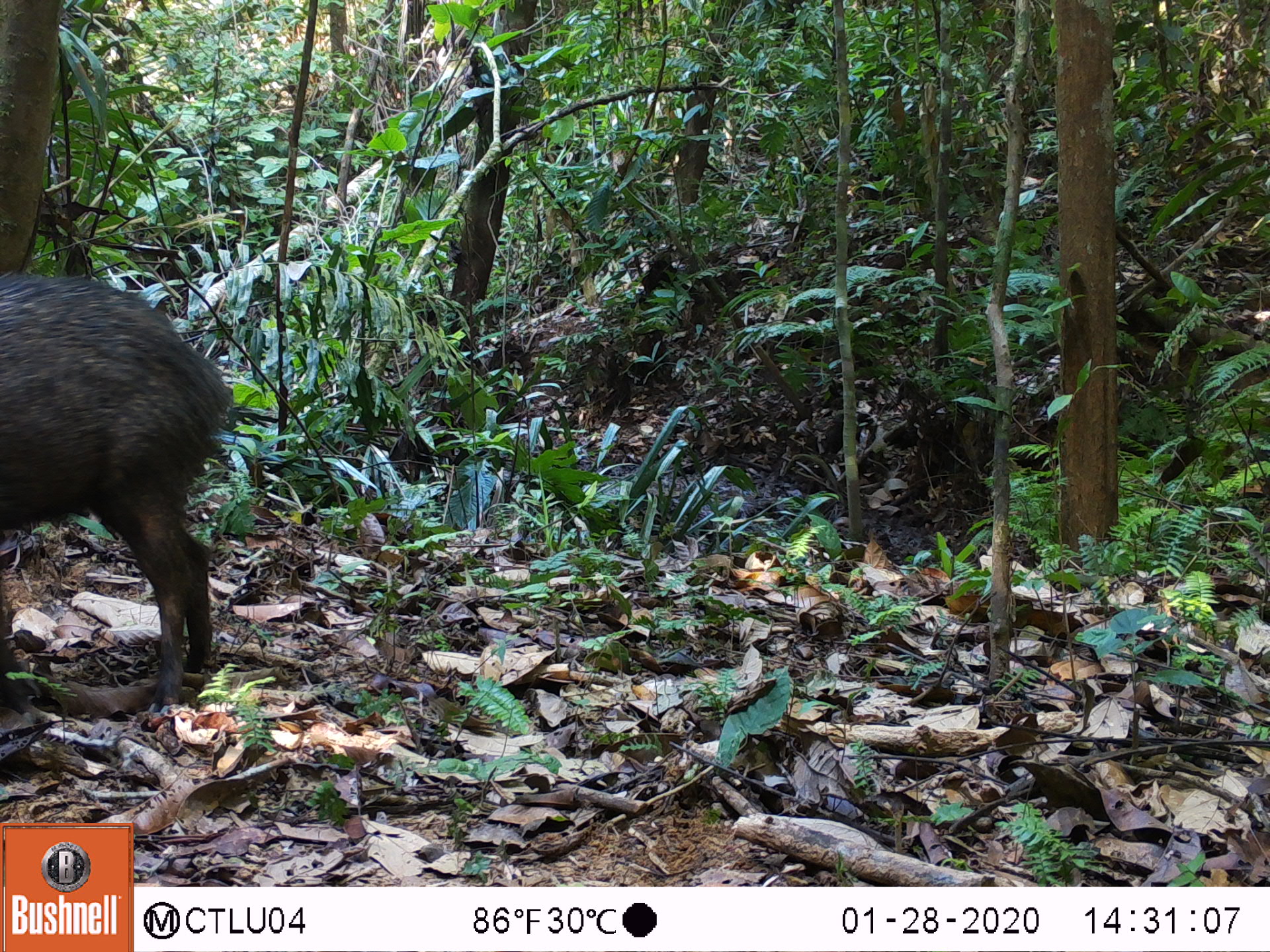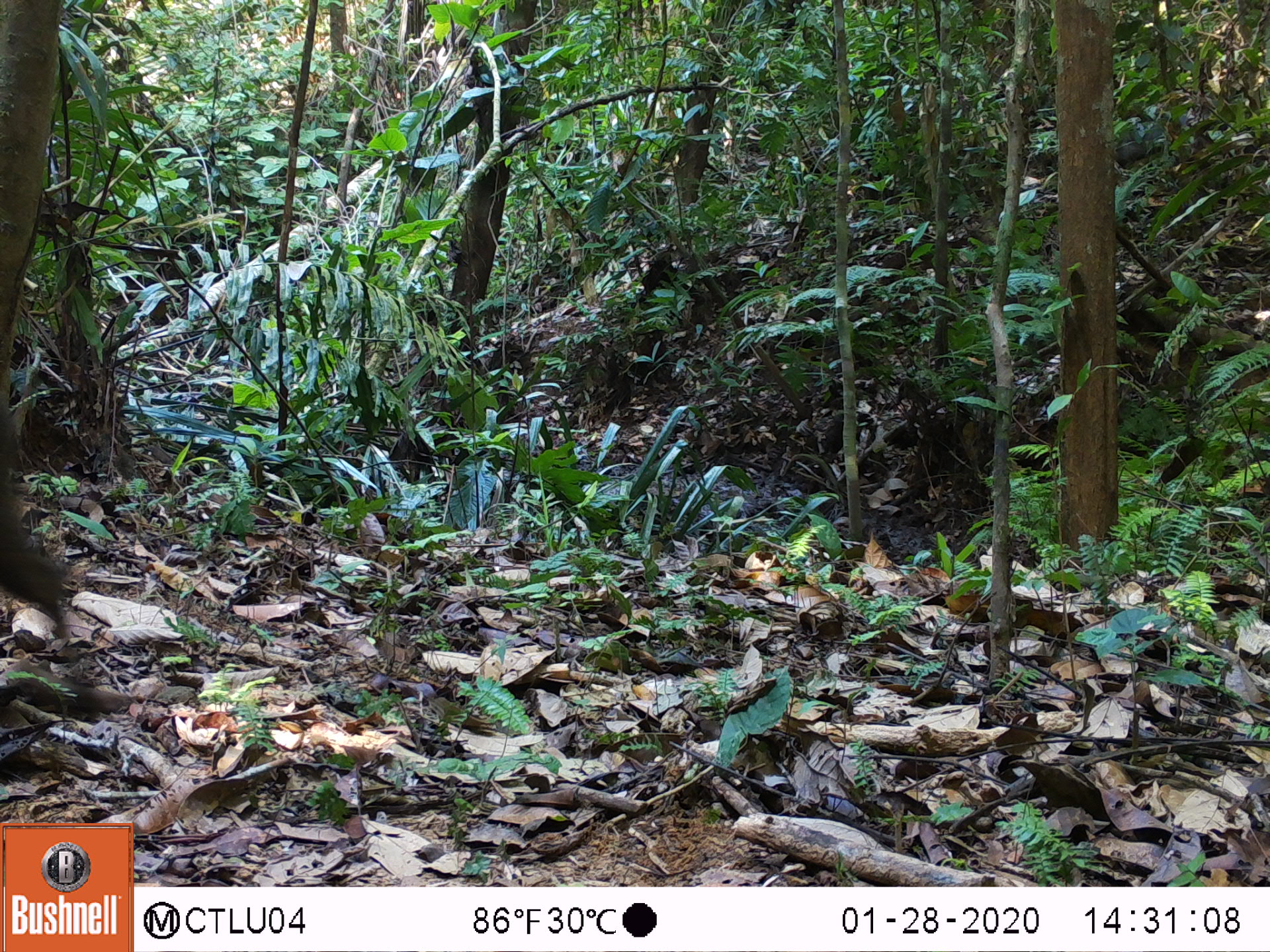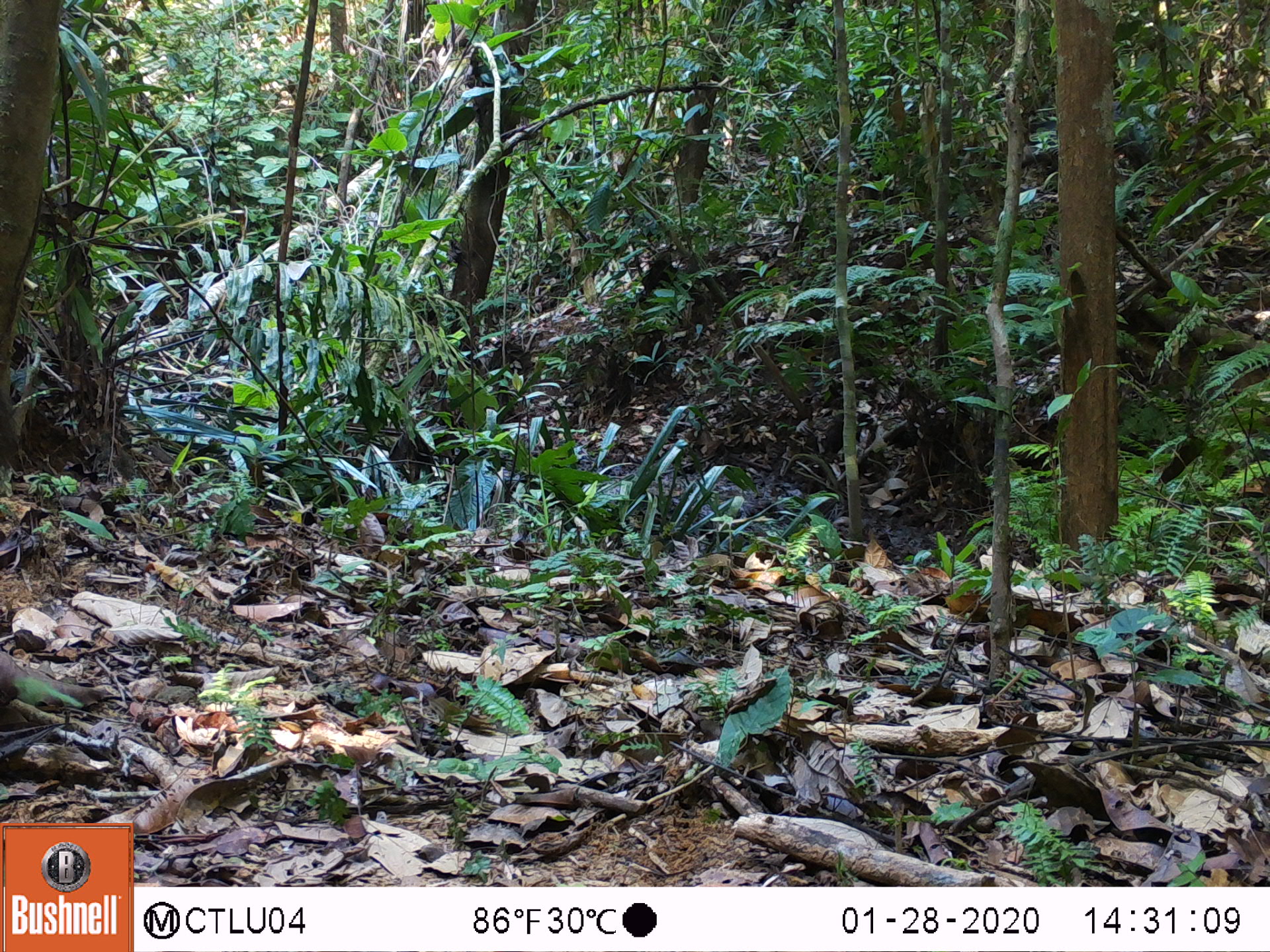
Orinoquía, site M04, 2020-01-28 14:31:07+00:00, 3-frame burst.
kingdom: Animalia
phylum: Chordata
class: Mammalia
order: Artiodactyla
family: Tayassuidae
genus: Pecari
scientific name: Pecari tajacu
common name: collared peccary